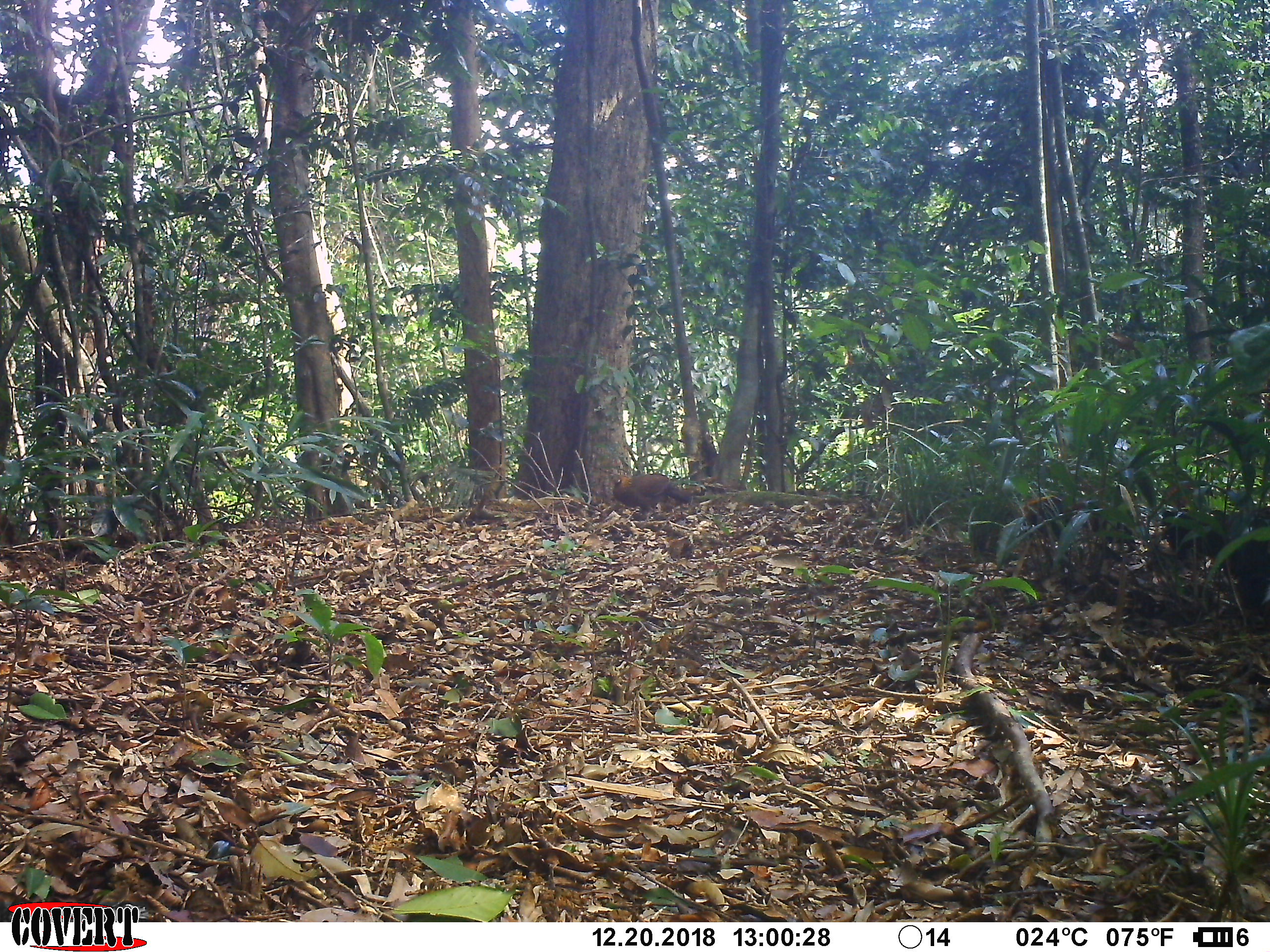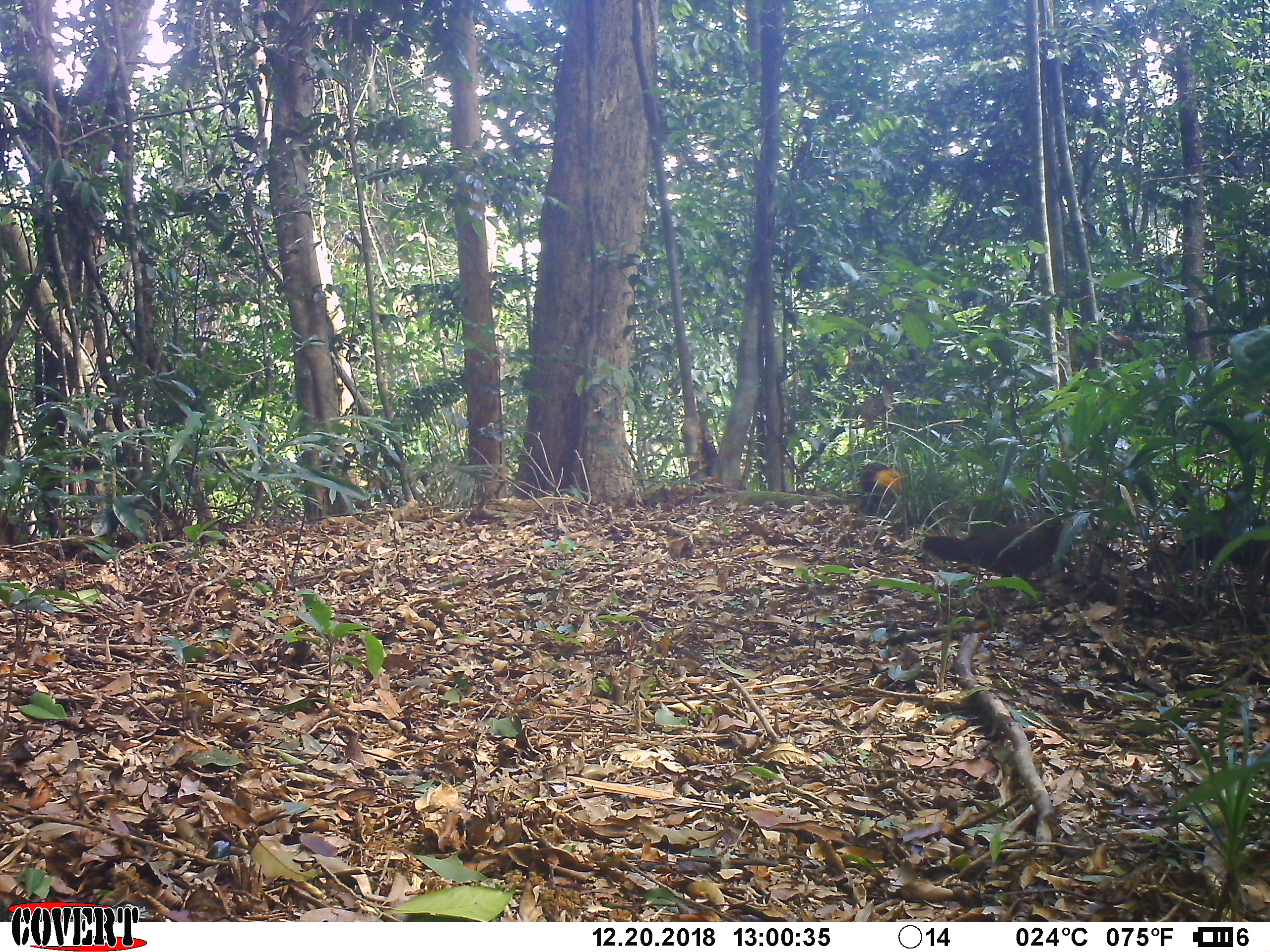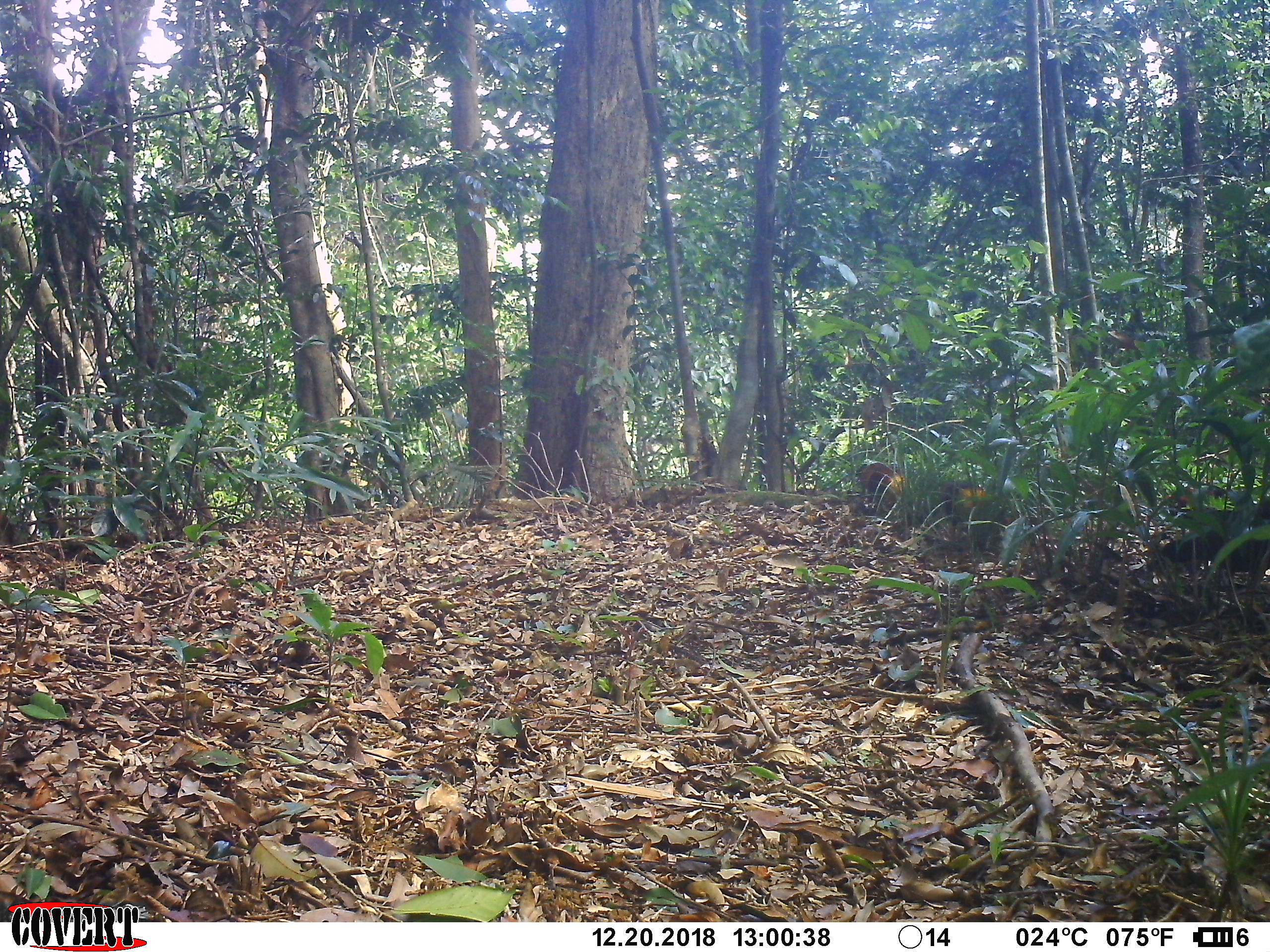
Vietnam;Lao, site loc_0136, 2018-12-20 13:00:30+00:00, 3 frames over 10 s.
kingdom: Animalia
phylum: Chordata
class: Aves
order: Galliformes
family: Phasianidae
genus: Gallus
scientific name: Gallus gallus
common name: red junglefowl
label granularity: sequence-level